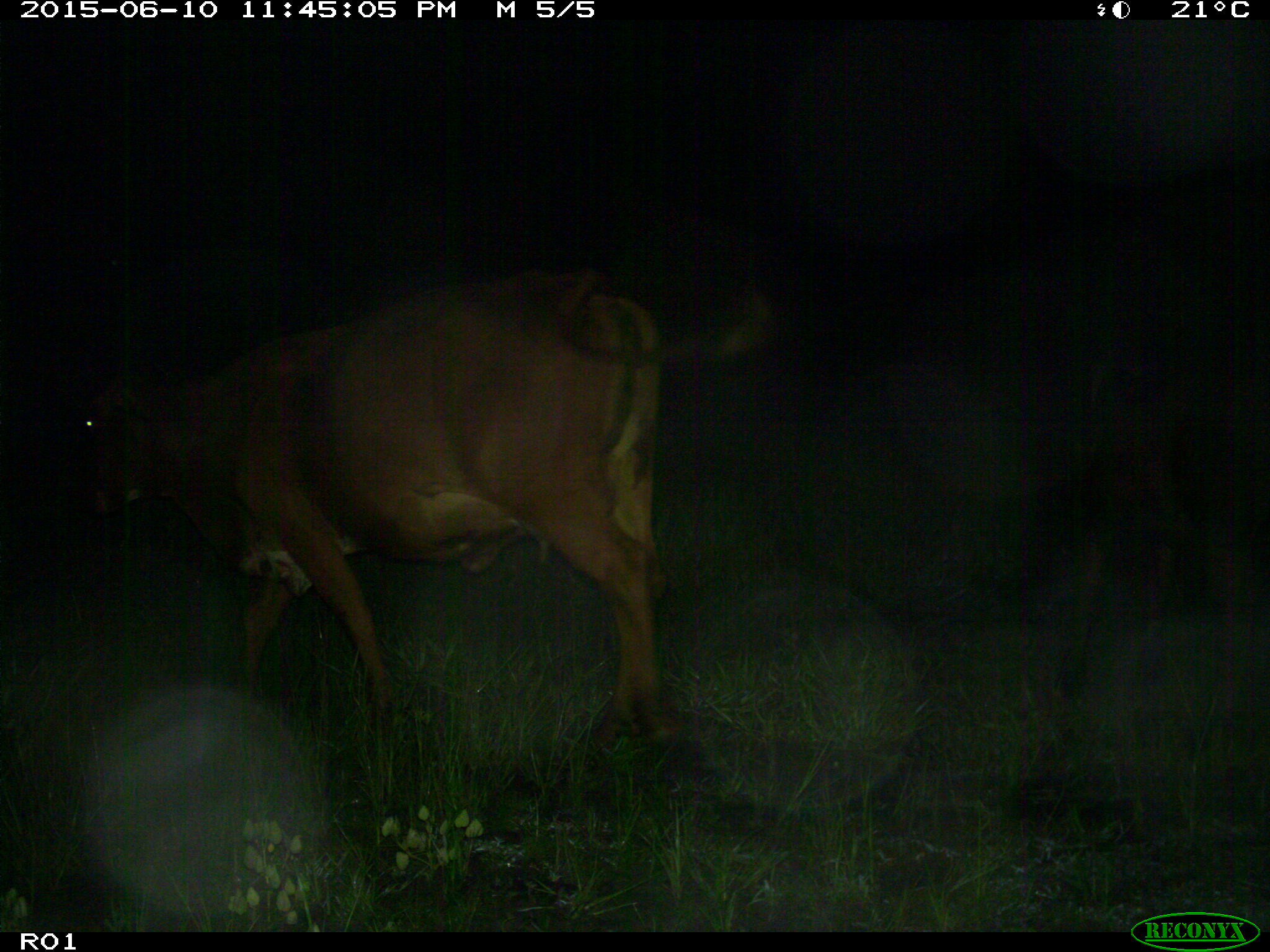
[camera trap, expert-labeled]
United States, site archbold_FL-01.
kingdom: Animalia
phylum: Chordata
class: Mammalia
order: Artiodactyla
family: Bovidae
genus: Bos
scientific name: Bos taurus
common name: domestic cow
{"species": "Bos taurus (domestic cow)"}